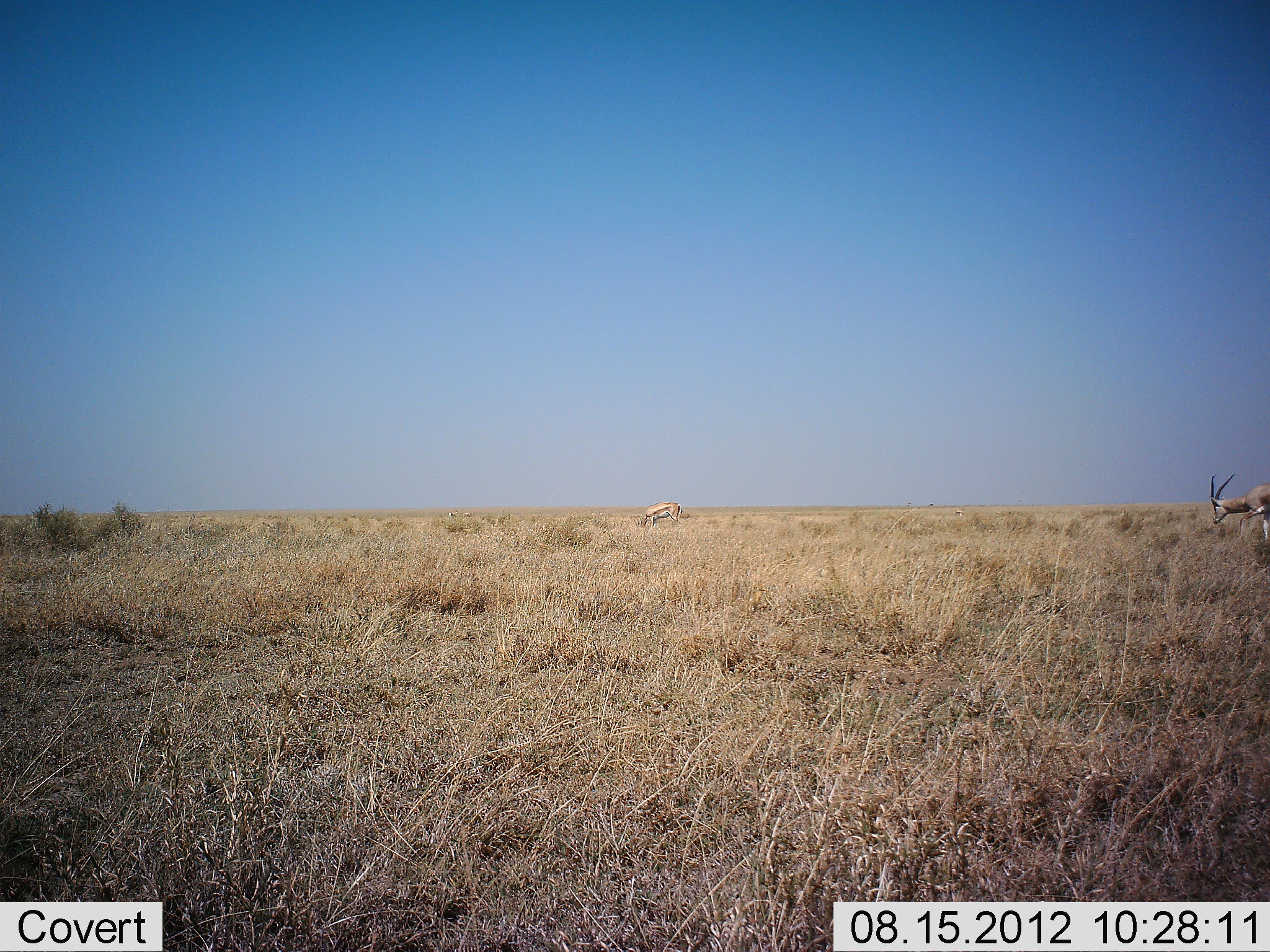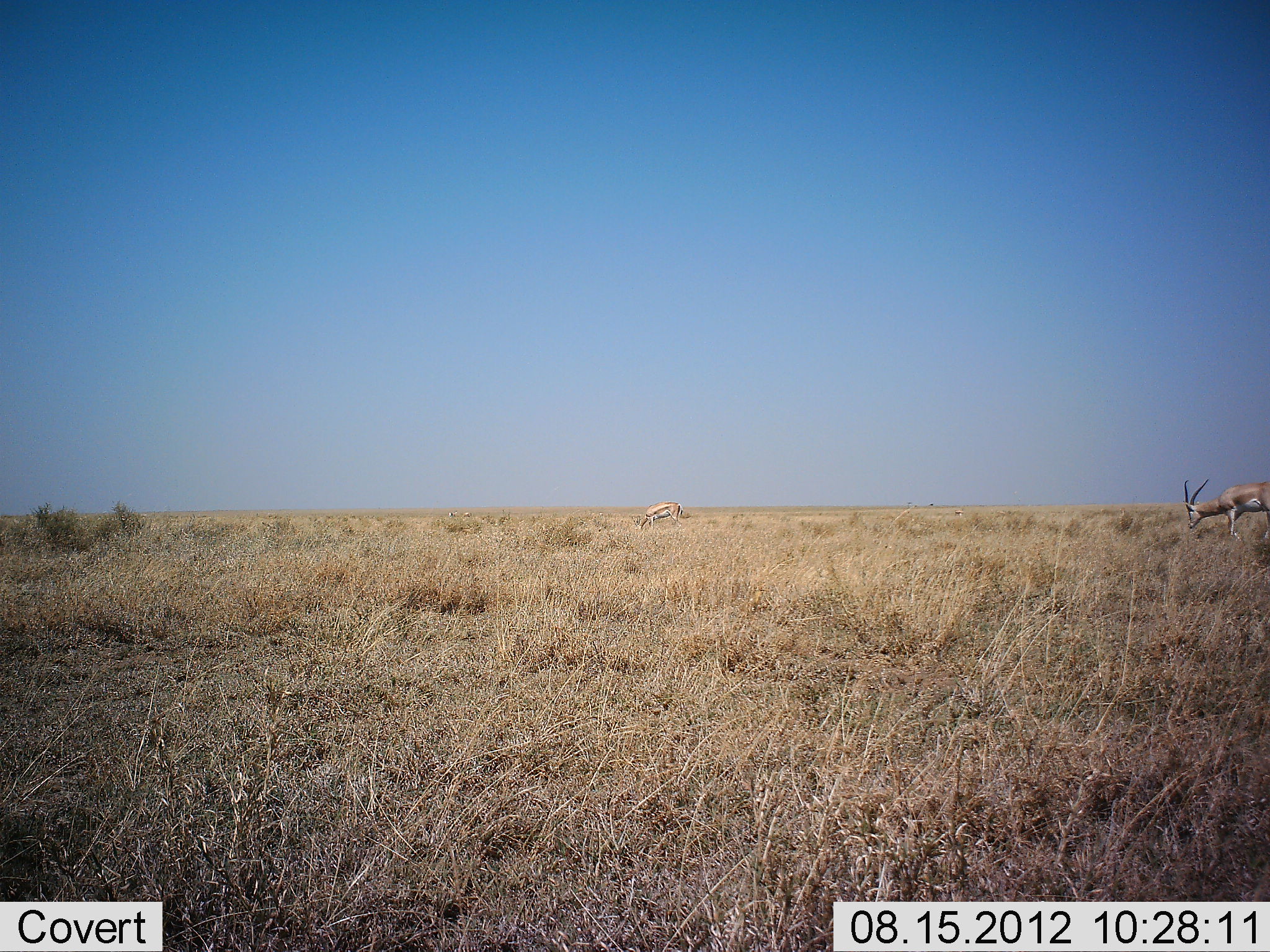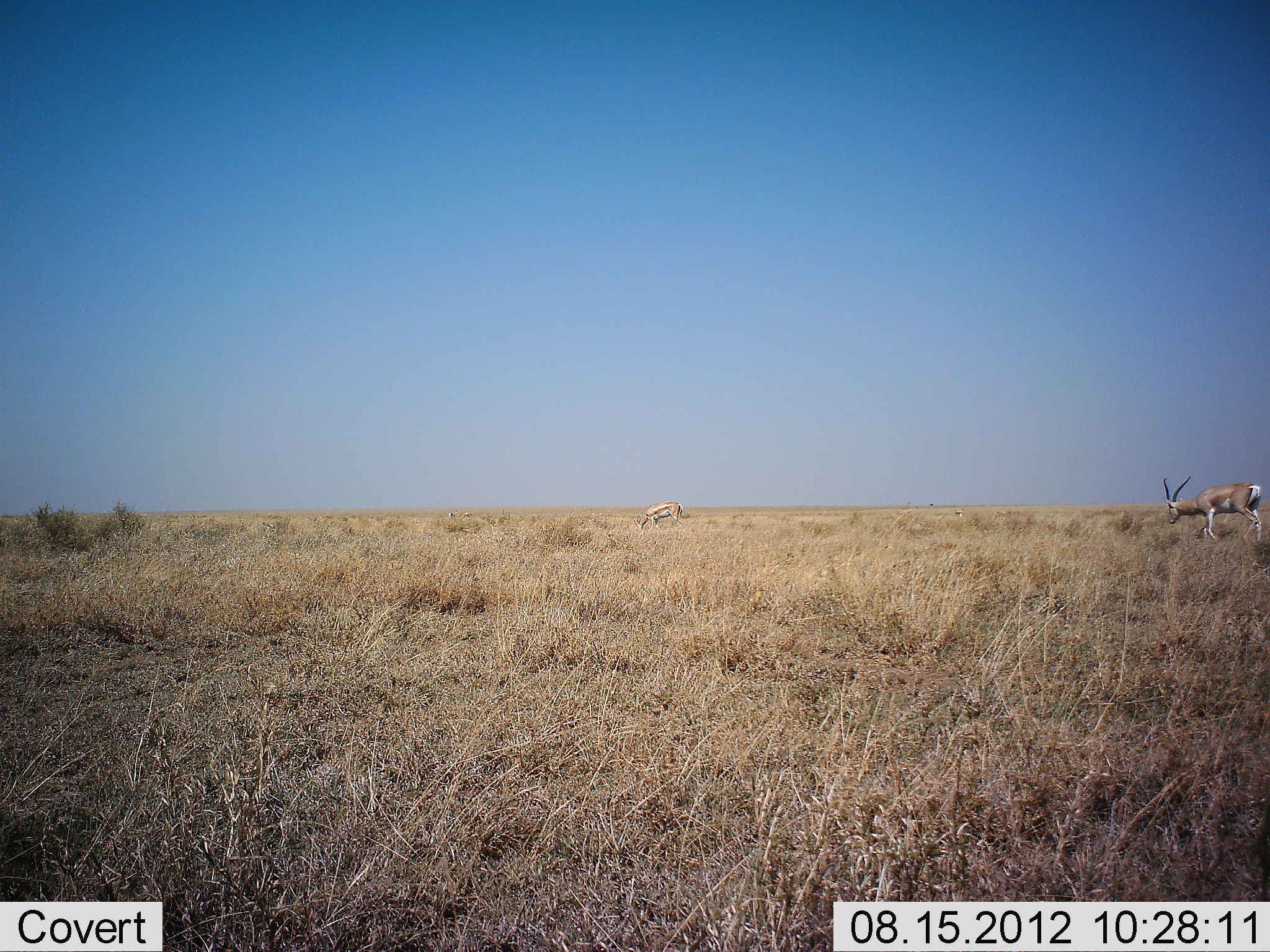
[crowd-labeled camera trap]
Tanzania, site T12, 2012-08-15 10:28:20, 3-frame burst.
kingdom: Animalia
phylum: Chordata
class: Mammalia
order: Artiodactyla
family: Bovidae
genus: Nanger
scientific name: Nanger granti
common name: grant's gazelle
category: gazellegrants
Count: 2.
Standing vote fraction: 31%.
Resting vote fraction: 0%.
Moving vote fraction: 85%.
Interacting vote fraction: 0%.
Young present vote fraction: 0%.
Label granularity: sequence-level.